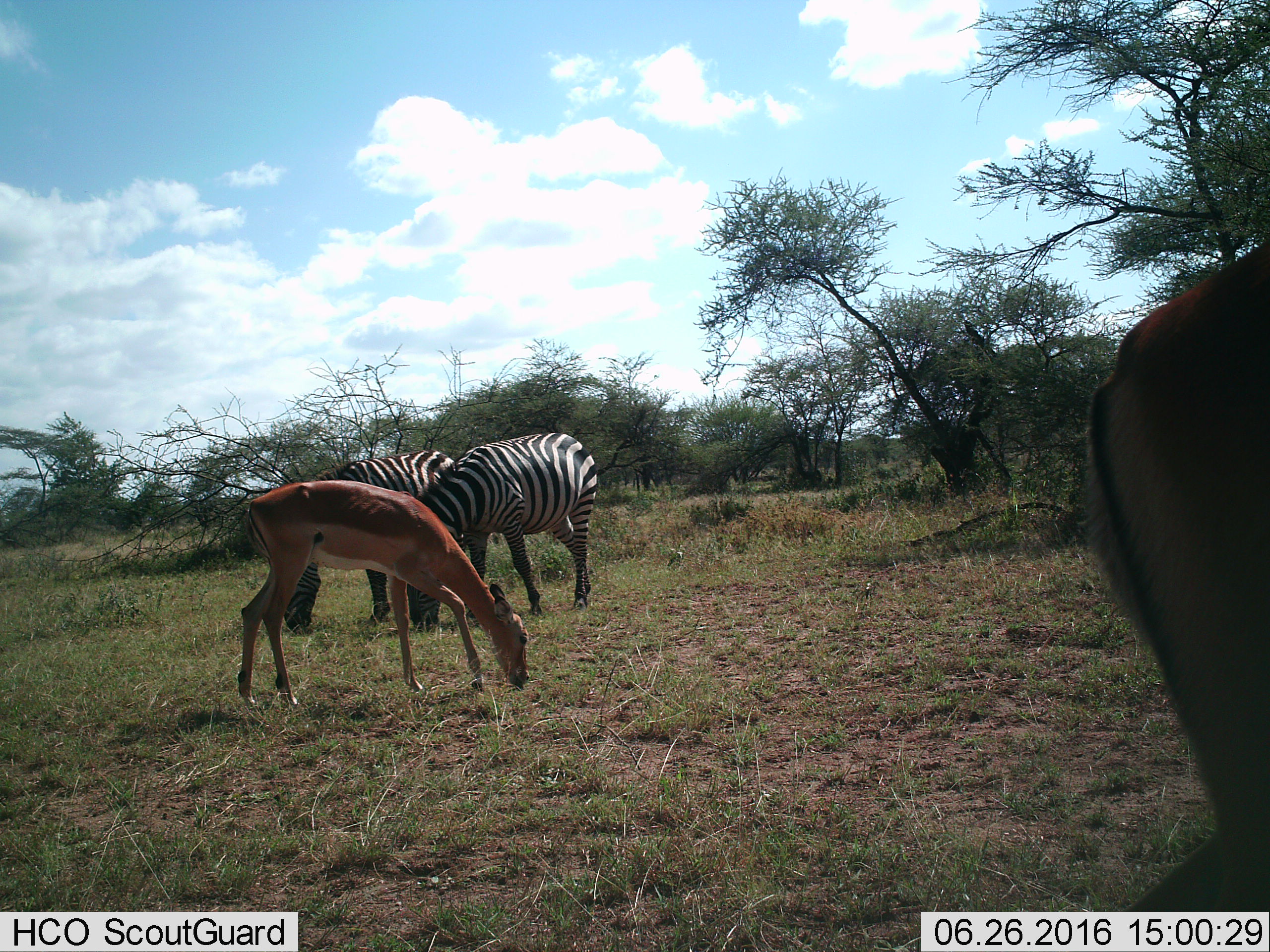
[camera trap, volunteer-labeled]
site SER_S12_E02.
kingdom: Animalia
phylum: Chordata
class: Mammalia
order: Artiodactyla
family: Bovidae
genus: Aepyceros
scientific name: Aepyceros melampus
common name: impala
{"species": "impala (Aepyceros melampus)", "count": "2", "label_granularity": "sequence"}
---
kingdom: Animalia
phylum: Chordata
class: Mammalia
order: Perissodactyla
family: Equidae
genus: Equus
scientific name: Equus quagga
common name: plains zebra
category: zebraplains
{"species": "zebraplains (plains zebra) (Equus quagga)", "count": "2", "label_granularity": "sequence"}